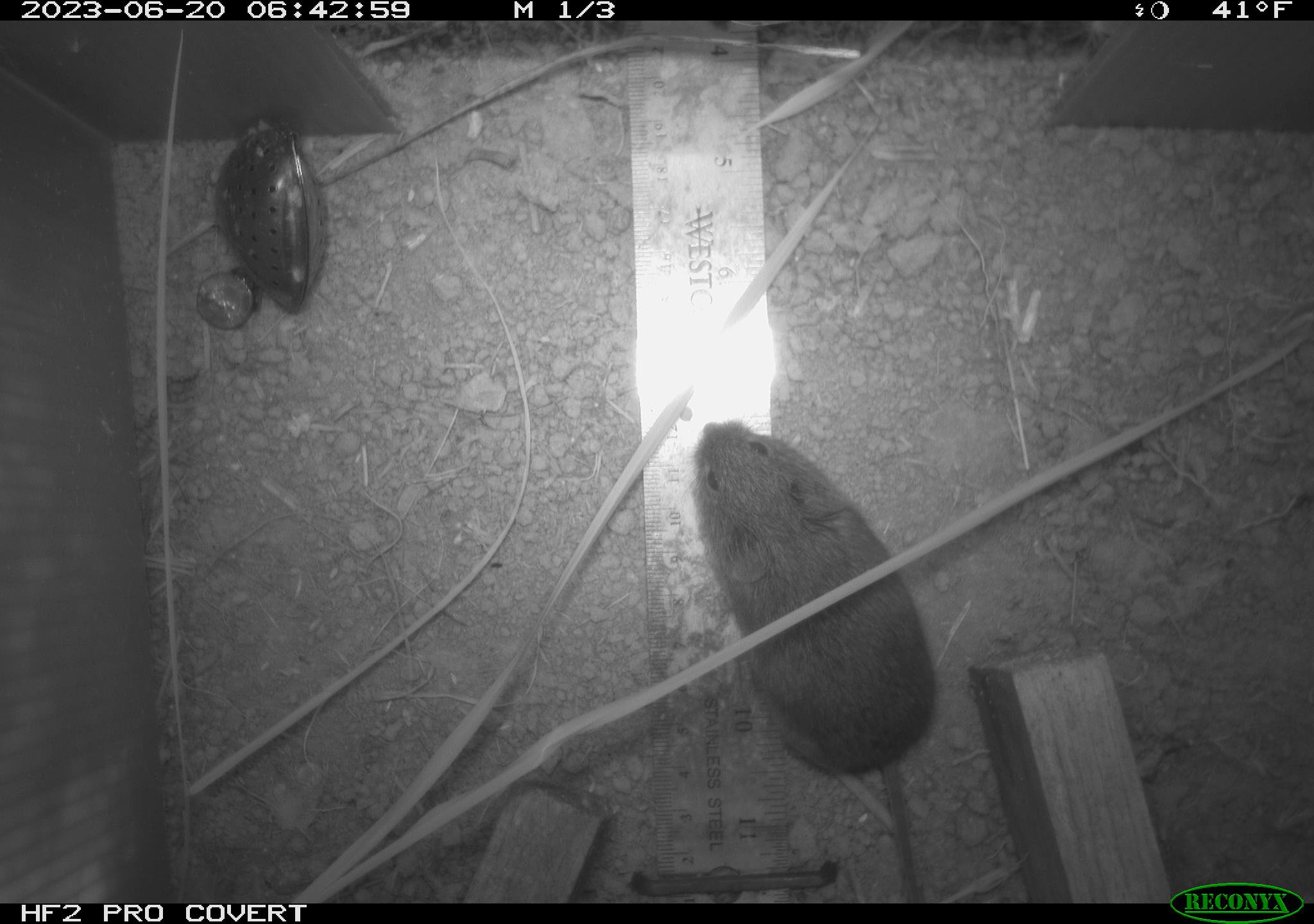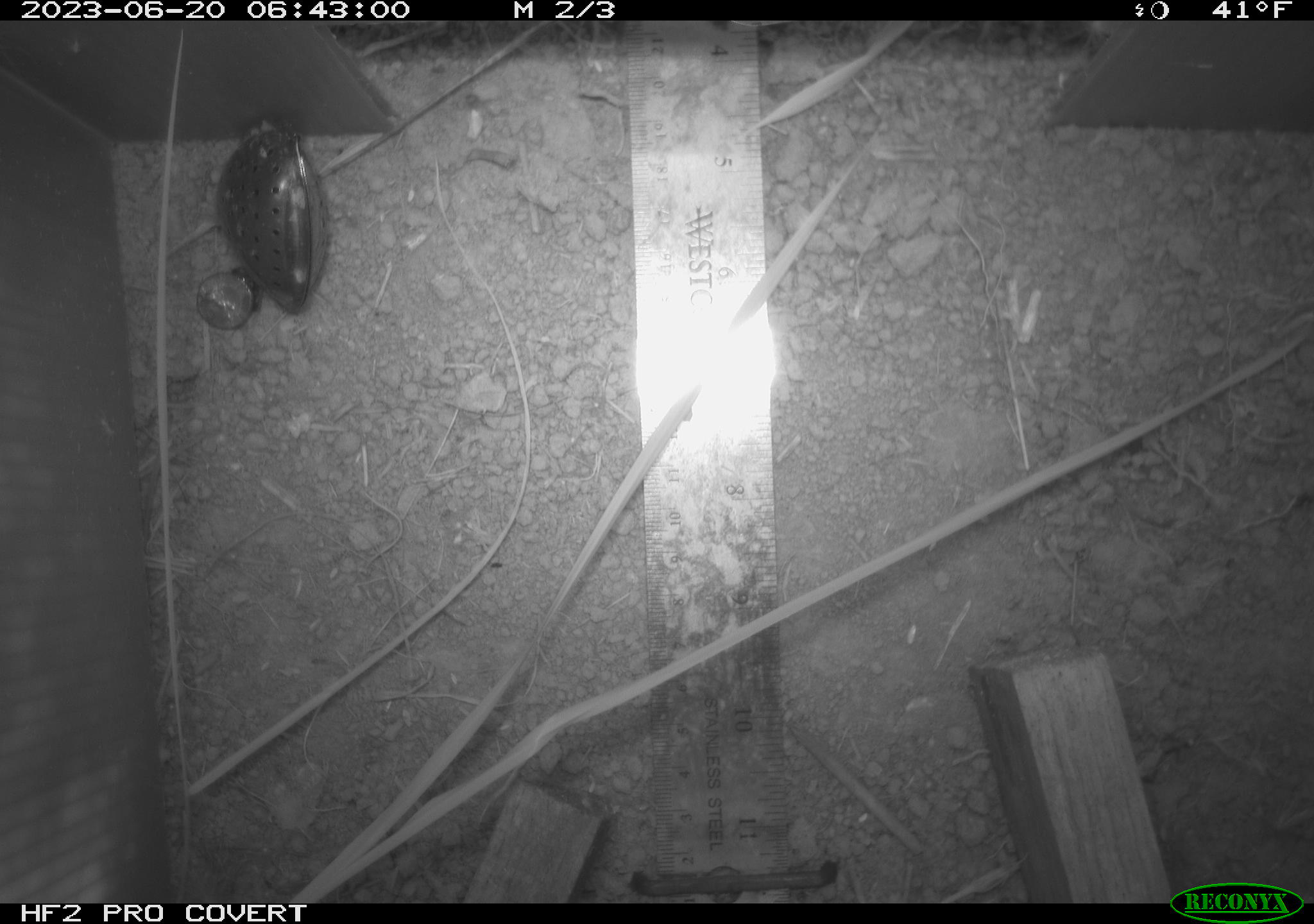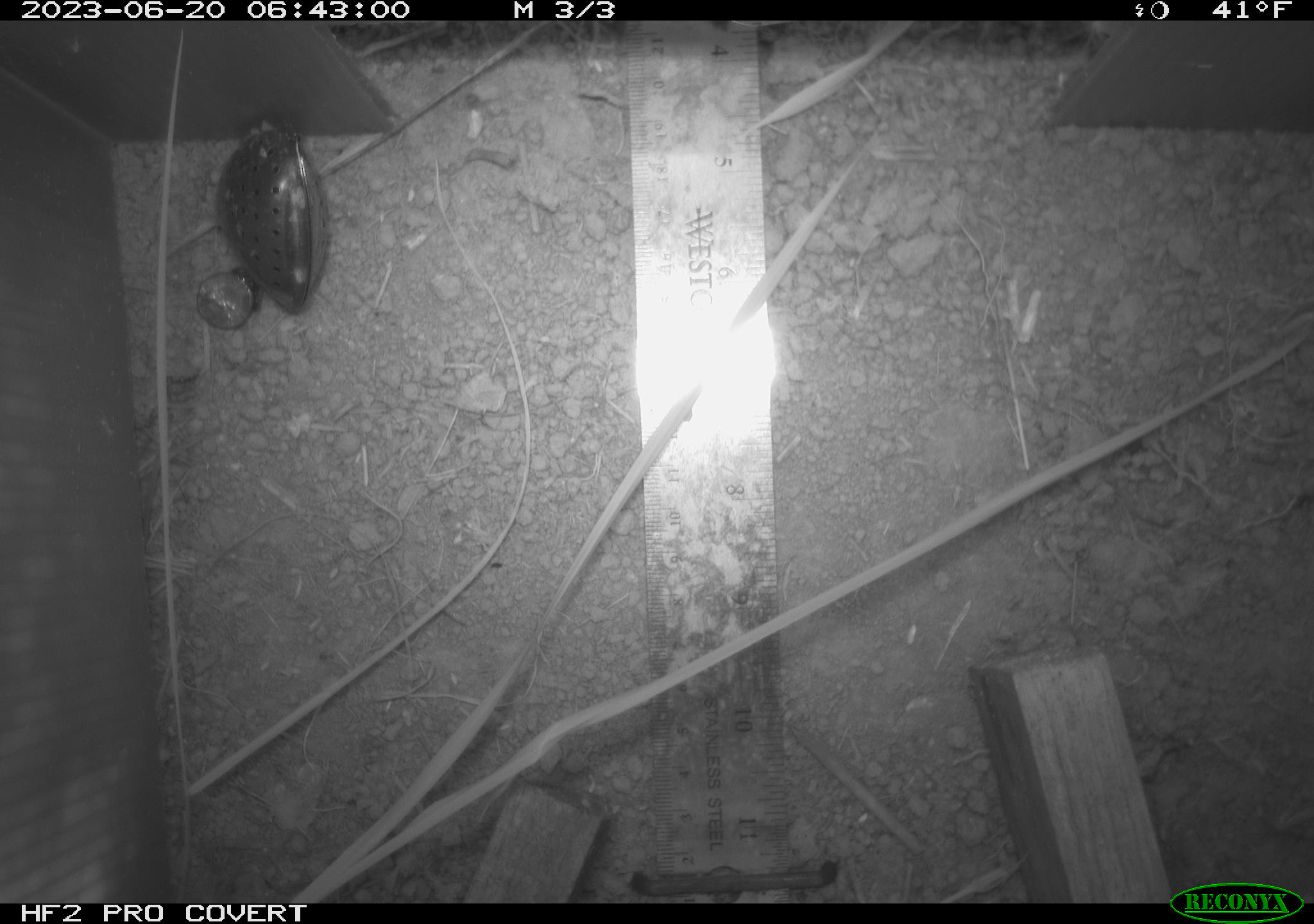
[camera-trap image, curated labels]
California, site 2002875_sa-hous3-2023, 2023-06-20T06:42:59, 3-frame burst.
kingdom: Animalia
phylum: Chordata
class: Mammalia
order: Rodentia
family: Cricetidae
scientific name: Arvicolinae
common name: voles, lemmings, and muskrats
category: arvicolinae subfamily